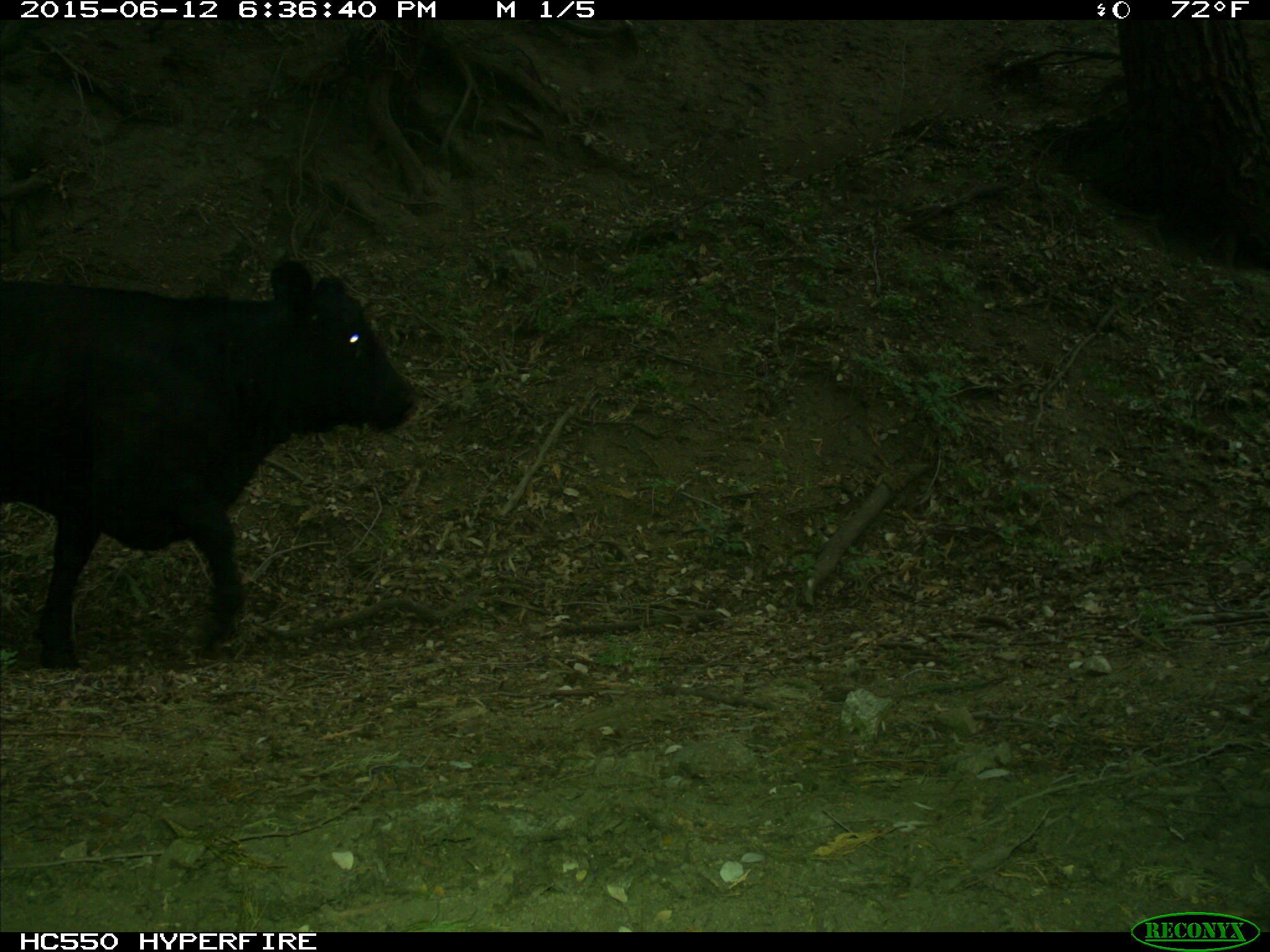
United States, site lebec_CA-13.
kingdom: Animalia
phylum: Chordata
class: Mammalia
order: Artiodactyla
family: Bovidae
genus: Bos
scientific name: Bos taurus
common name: domestic cow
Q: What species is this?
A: Bos taurus (domestic cow).